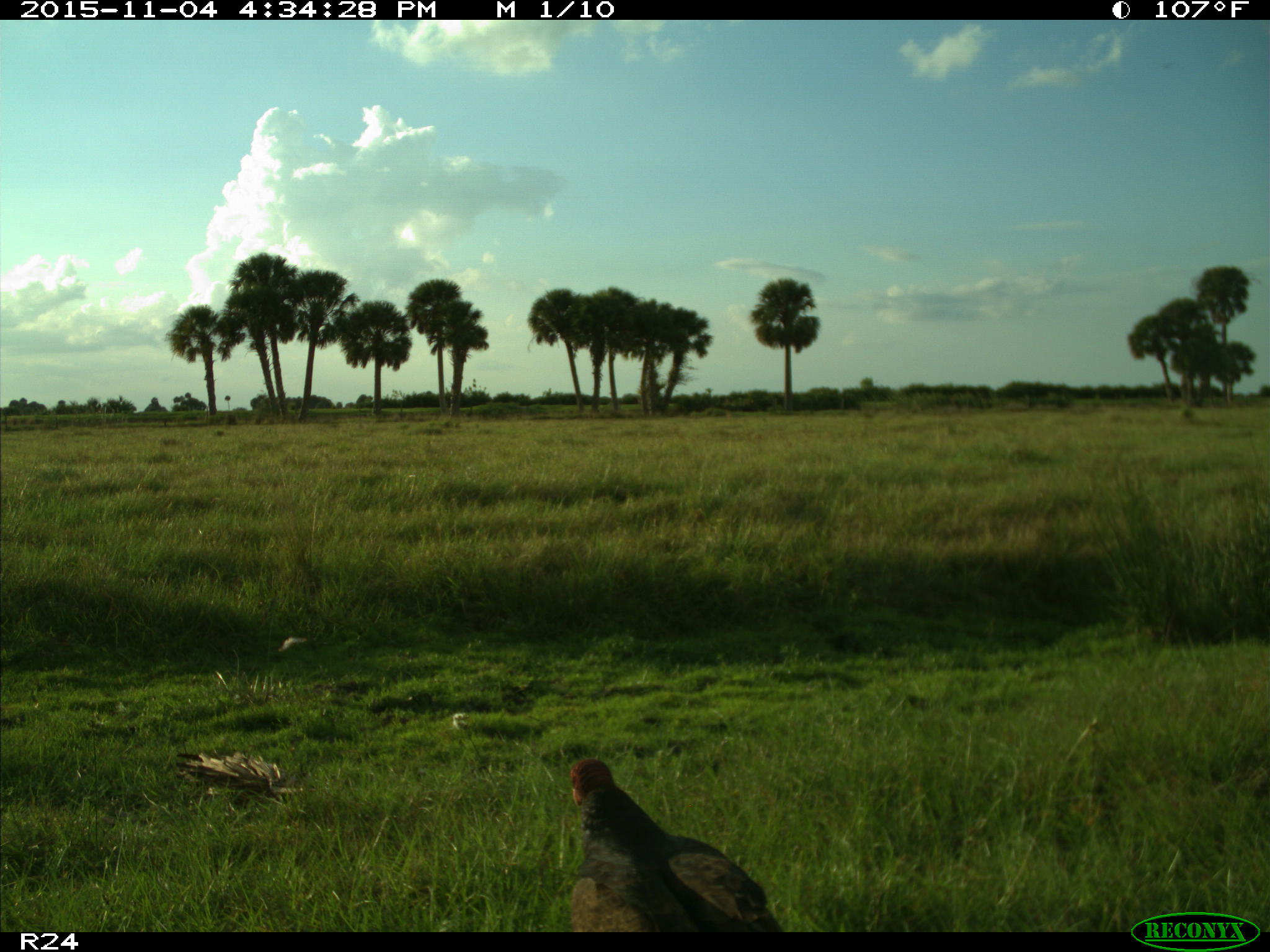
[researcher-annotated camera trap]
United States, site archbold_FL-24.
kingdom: Animalia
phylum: Chordata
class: Aves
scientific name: Aves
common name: birds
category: unidentified bird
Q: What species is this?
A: Unidentified bird (birds) (Aves).